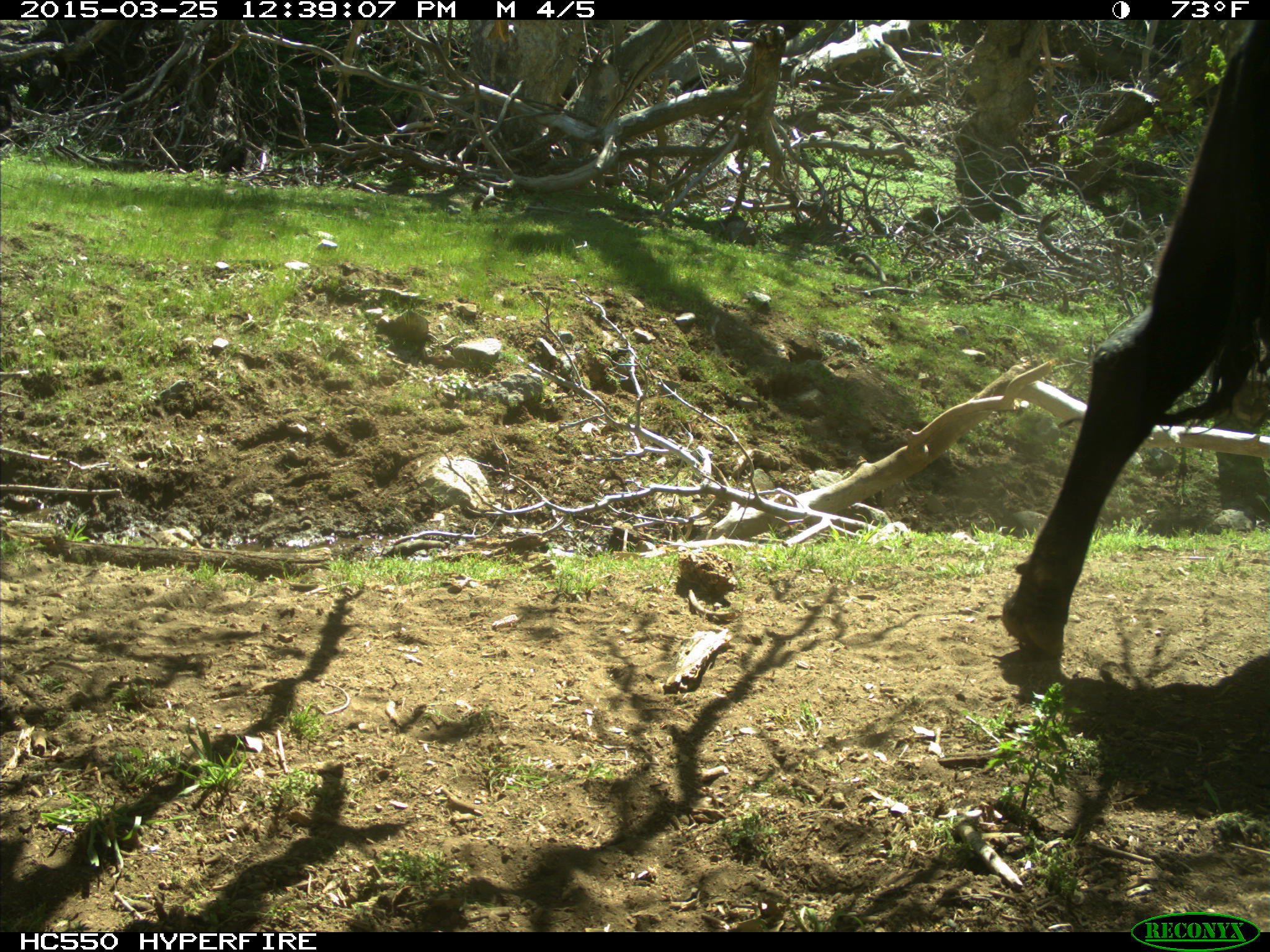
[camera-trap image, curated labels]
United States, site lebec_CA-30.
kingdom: Animalia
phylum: Chordata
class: Mammalia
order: Artiodactyla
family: Bovidae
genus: Bos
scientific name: Bos taurus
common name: domestic cow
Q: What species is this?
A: Bos taurus (domestic cow).